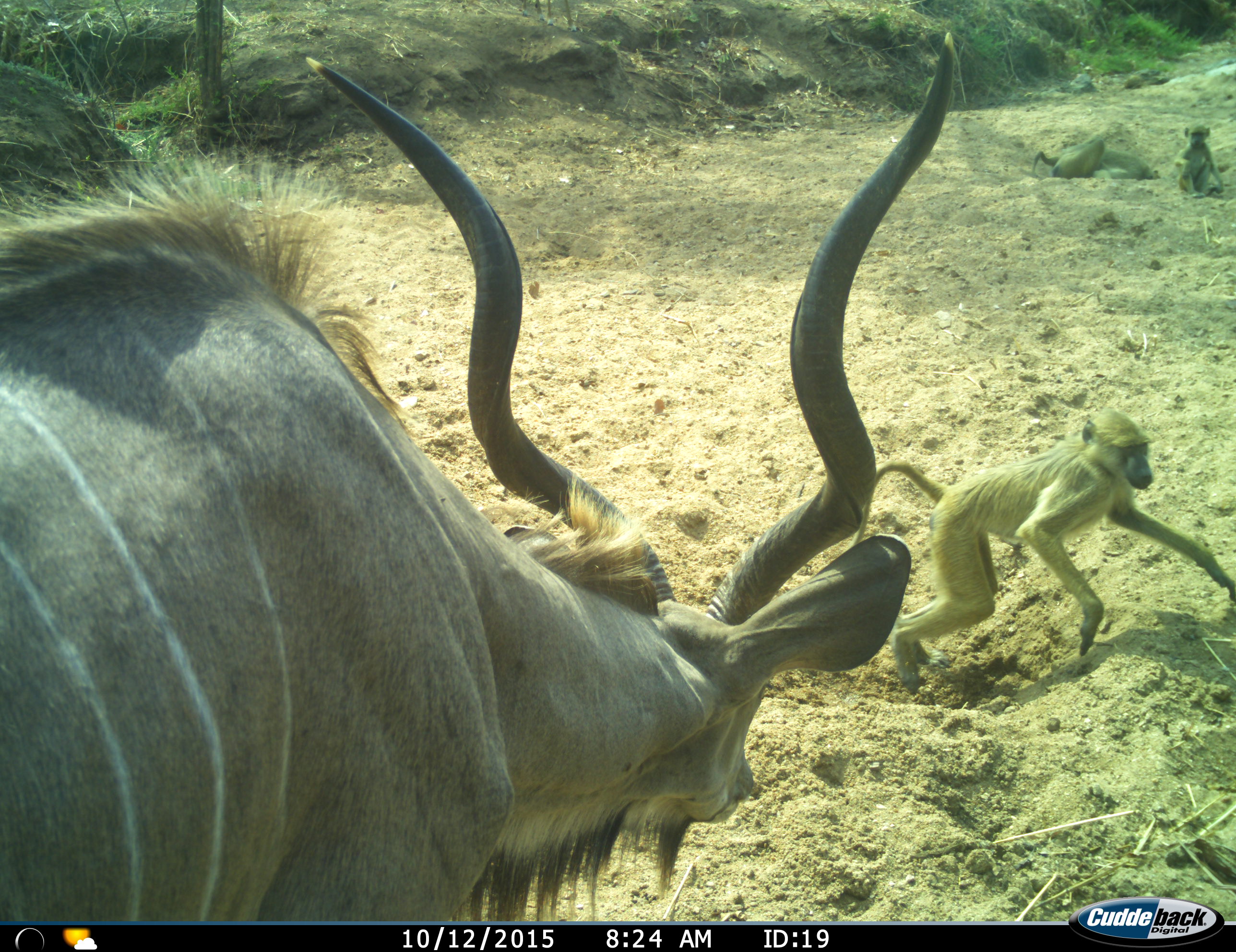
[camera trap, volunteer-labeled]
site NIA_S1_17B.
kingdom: Animalia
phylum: Chordata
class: Mammalia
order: Primates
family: Cercopithecidae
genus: Papio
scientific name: Papio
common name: baboon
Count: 3.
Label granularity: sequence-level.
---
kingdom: Animalia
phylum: Chordata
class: Mammalia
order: Artiodactyla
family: Bovidae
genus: Tragelaphus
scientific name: Tragelaphus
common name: kudu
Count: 1.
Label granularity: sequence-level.